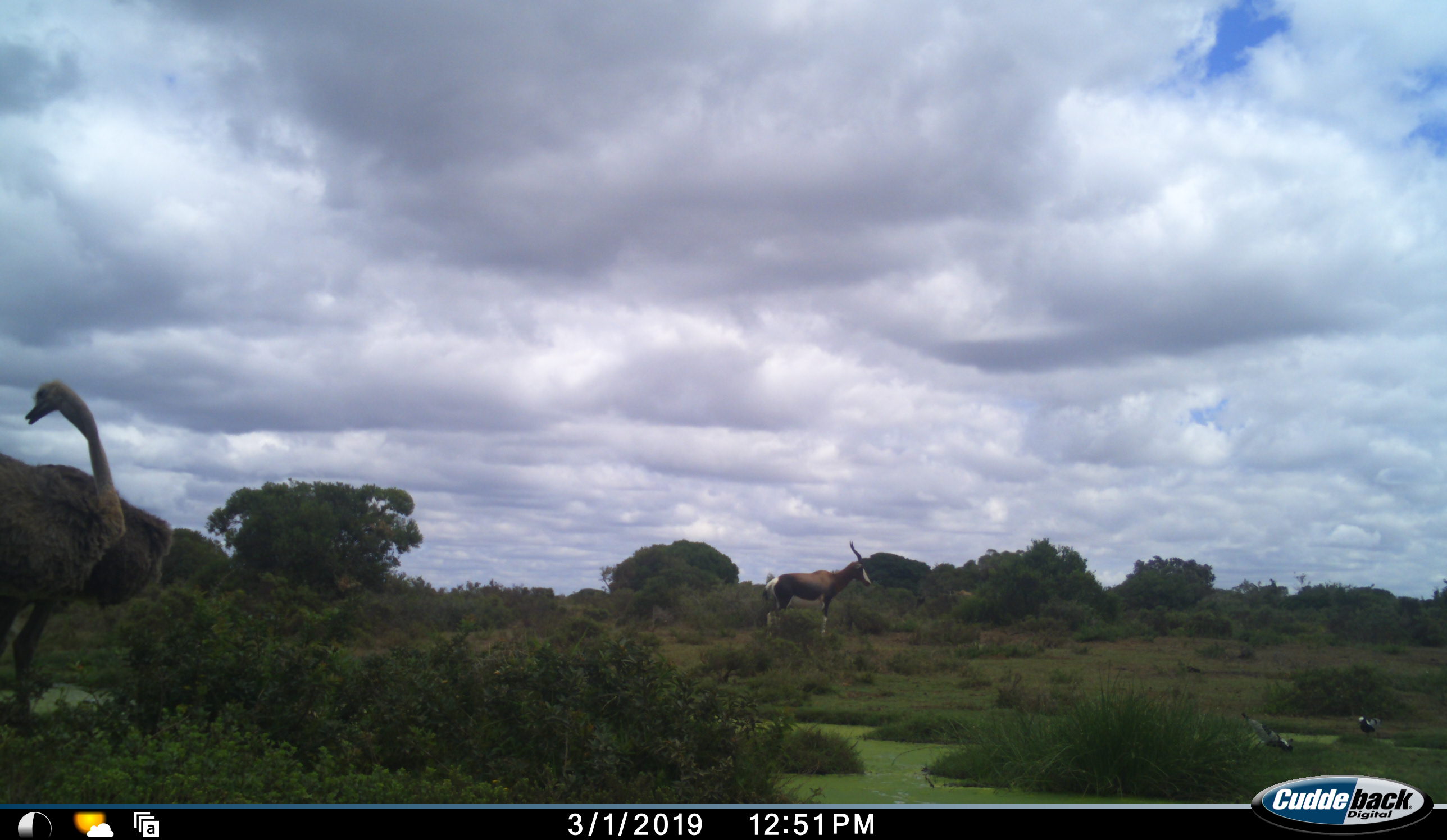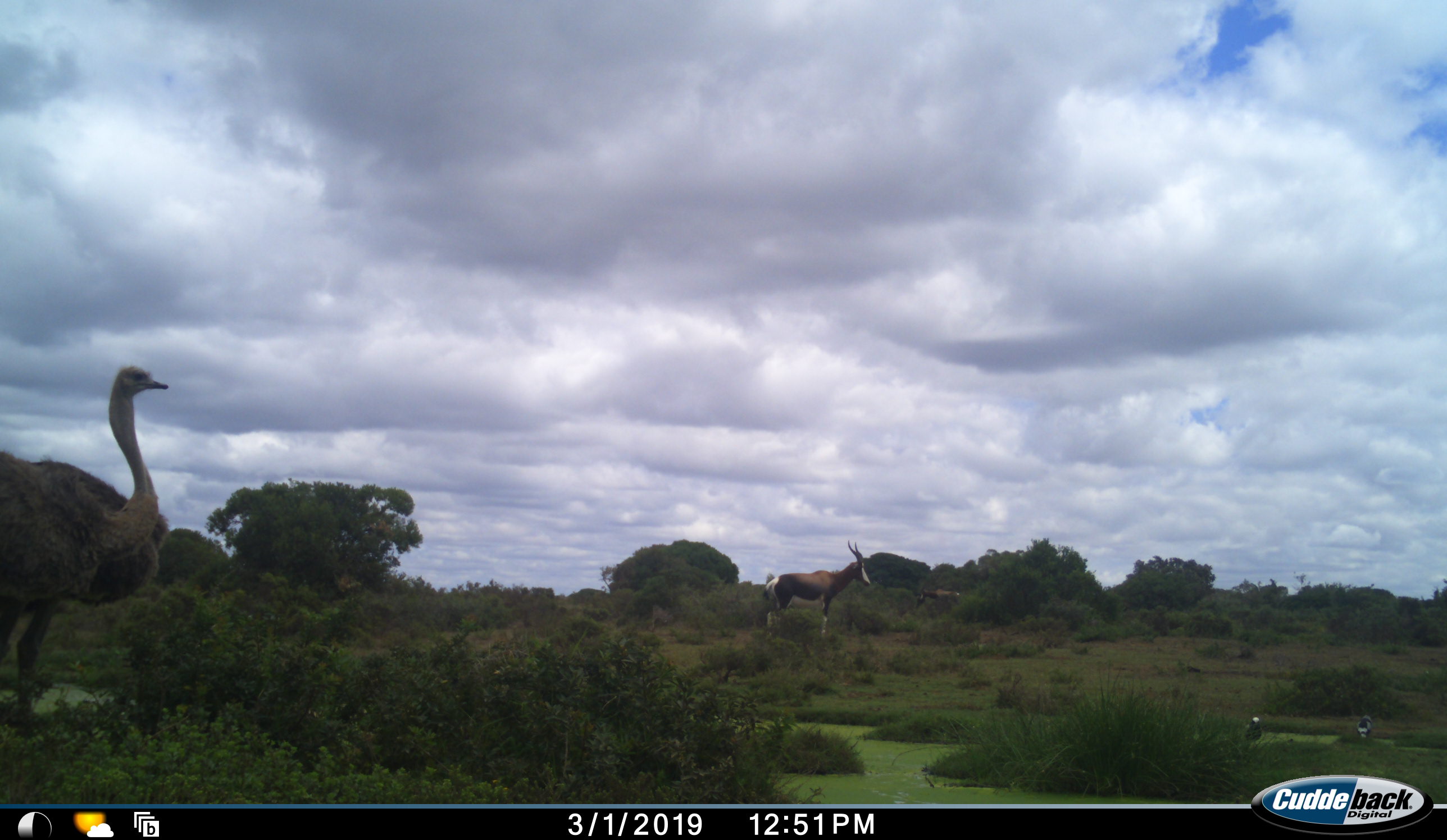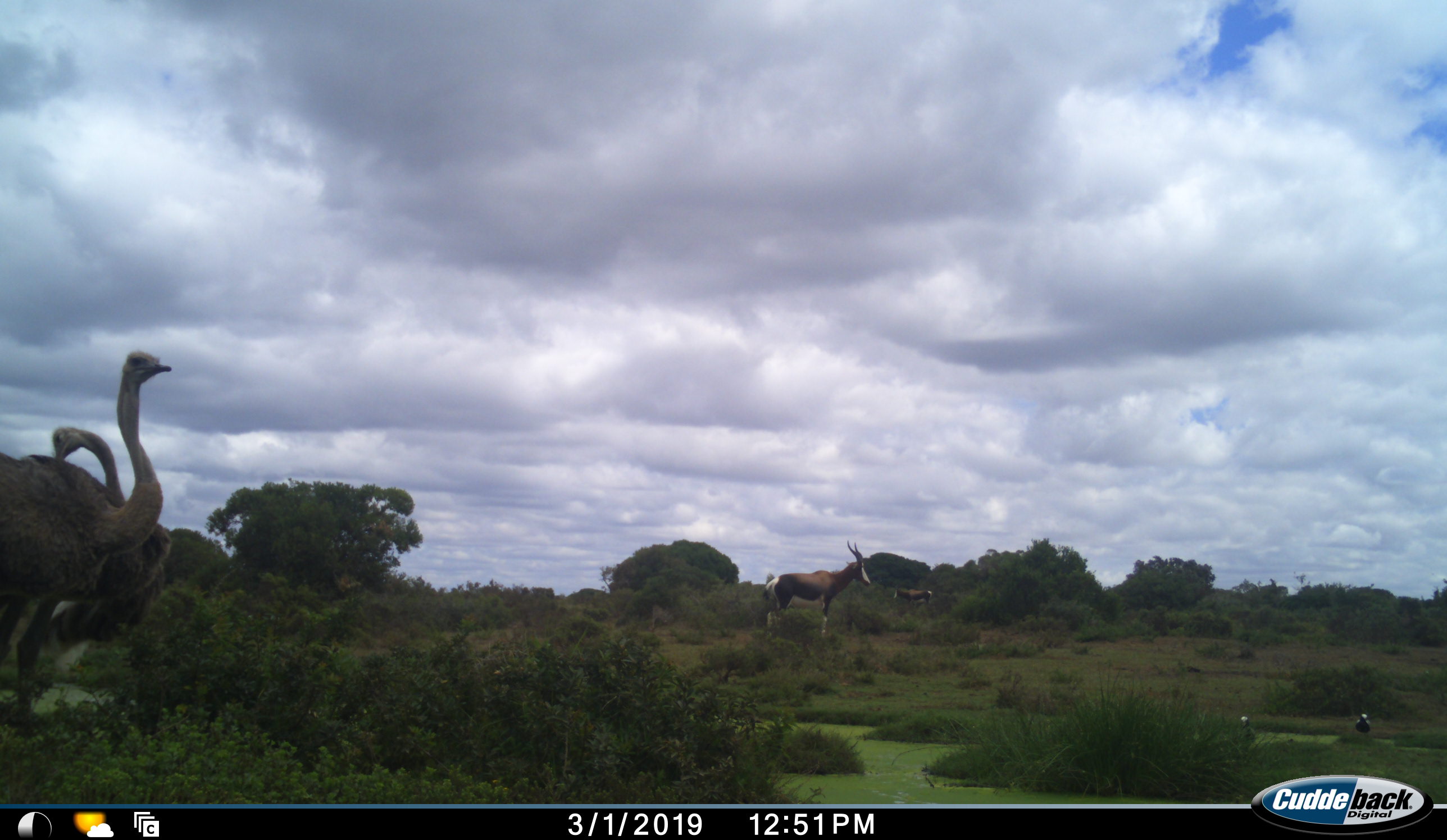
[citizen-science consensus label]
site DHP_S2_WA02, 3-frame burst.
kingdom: Animalia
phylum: Chordata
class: Mammalia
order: Artiodactyla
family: Bovidae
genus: Damaliscus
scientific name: Damaliscus pygargus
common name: bontebok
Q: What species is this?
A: Bontebok (Damaliscus pygargus).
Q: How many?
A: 2.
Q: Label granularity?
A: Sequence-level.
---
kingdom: Animalia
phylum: Chordata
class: Aves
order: Struthioniformes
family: Struthionidae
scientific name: Struthionidae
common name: ostrich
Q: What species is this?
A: Ostrich (Struthionidae).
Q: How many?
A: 2.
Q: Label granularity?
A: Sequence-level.